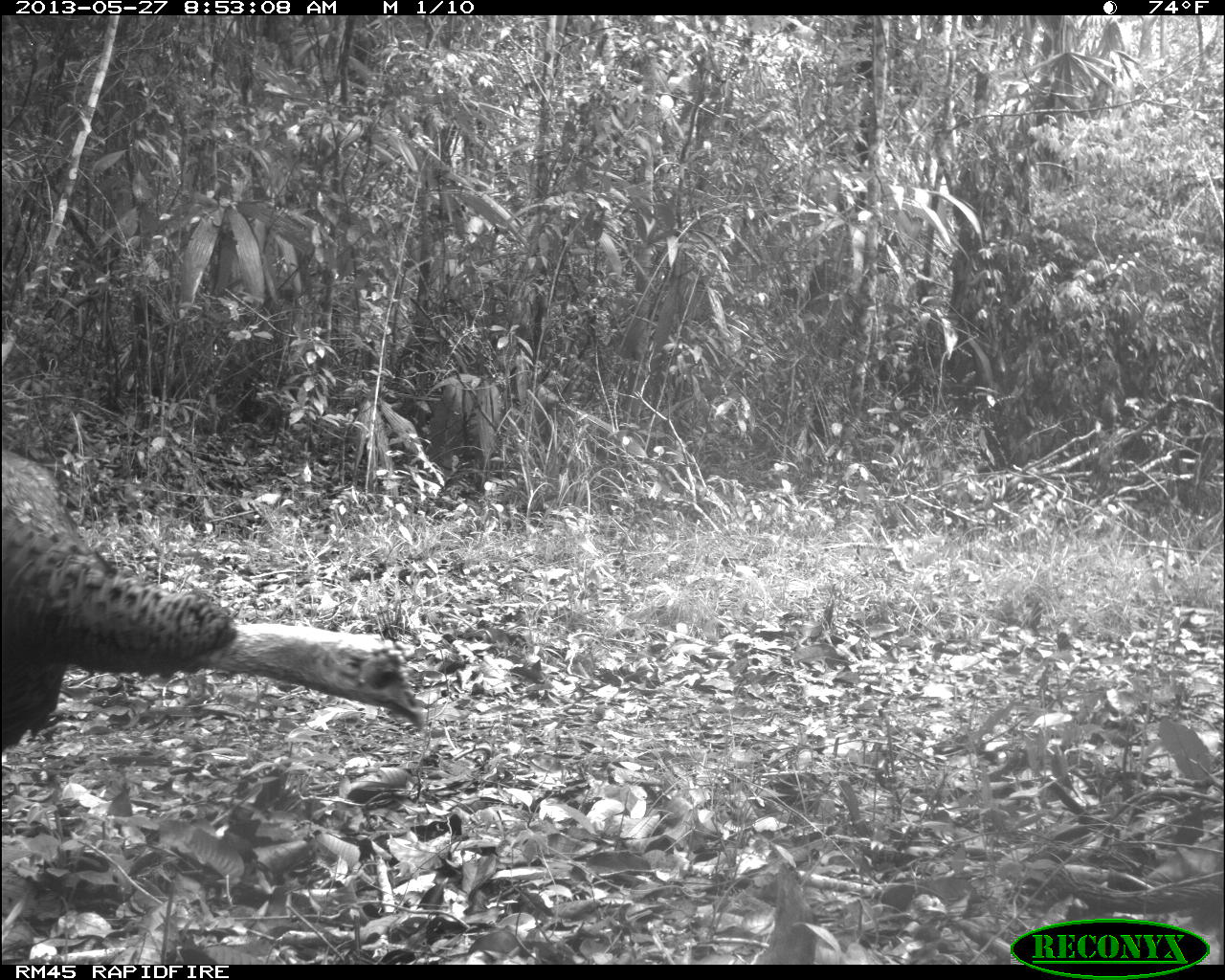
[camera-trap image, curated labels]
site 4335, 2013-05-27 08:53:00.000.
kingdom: Animalia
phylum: Chordata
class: Aves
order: Galliformes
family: Phasianidae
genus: Meleagris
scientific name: Meleagris ocellata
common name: ocellated turkey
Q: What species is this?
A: Meleagris ocellata (ocellated turkey).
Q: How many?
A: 2.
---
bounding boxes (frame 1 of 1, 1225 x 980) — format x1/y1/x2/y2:
meleagris ocellata: 0/450/422/747